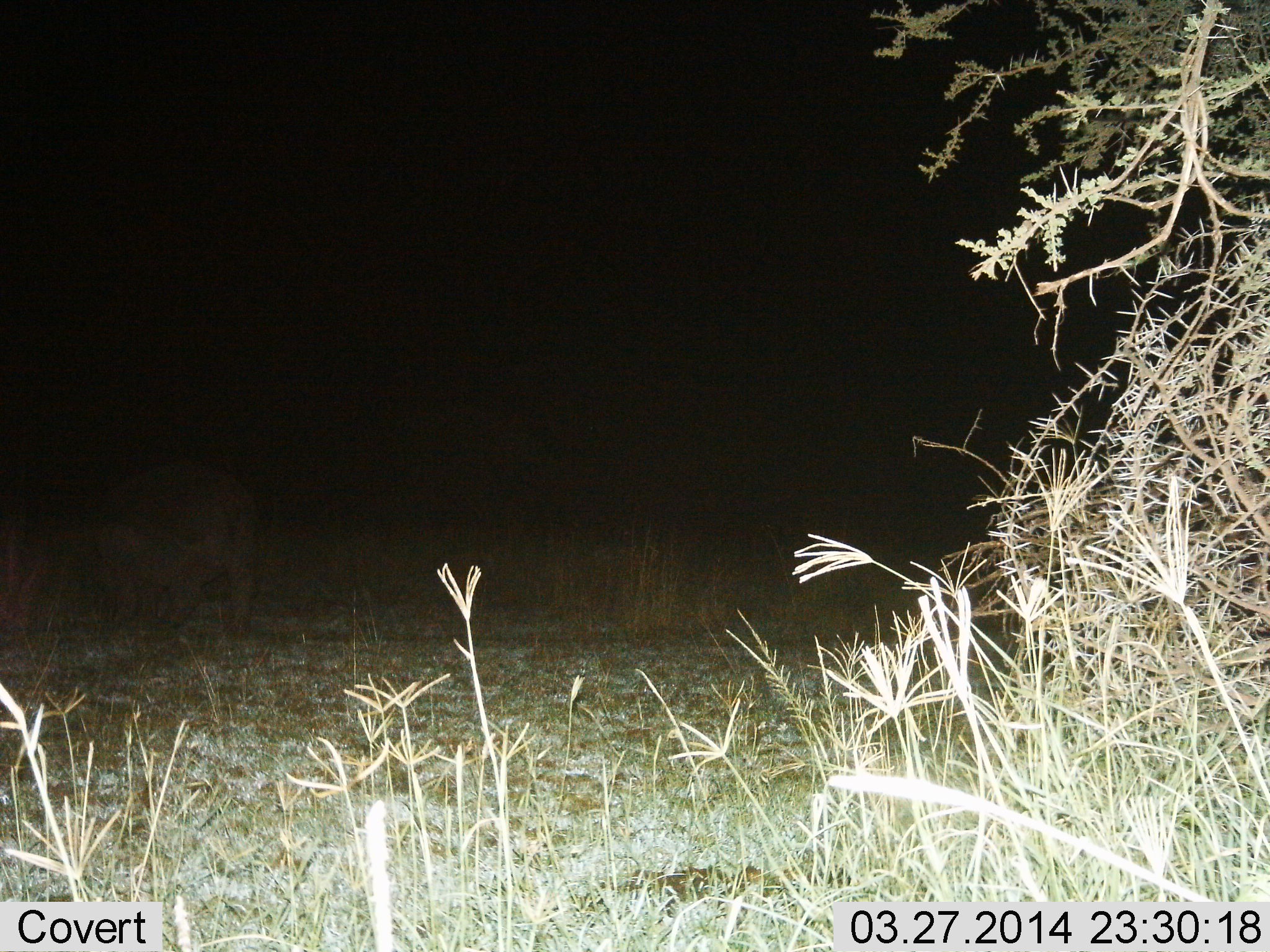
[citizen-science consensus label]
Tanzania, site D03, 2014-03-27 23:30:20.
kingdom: Animalia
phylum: Chordata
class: Mammalia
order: Artiodactyla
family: Hippopotamidae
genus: Hippopotamus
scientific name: Hippopotamus amphibius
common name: hippopotamus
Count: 1.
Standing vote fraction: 25%.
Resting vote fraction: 0%.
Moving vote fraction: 50%.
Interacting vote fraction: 0%.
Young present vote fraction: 0%.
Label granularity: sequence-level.